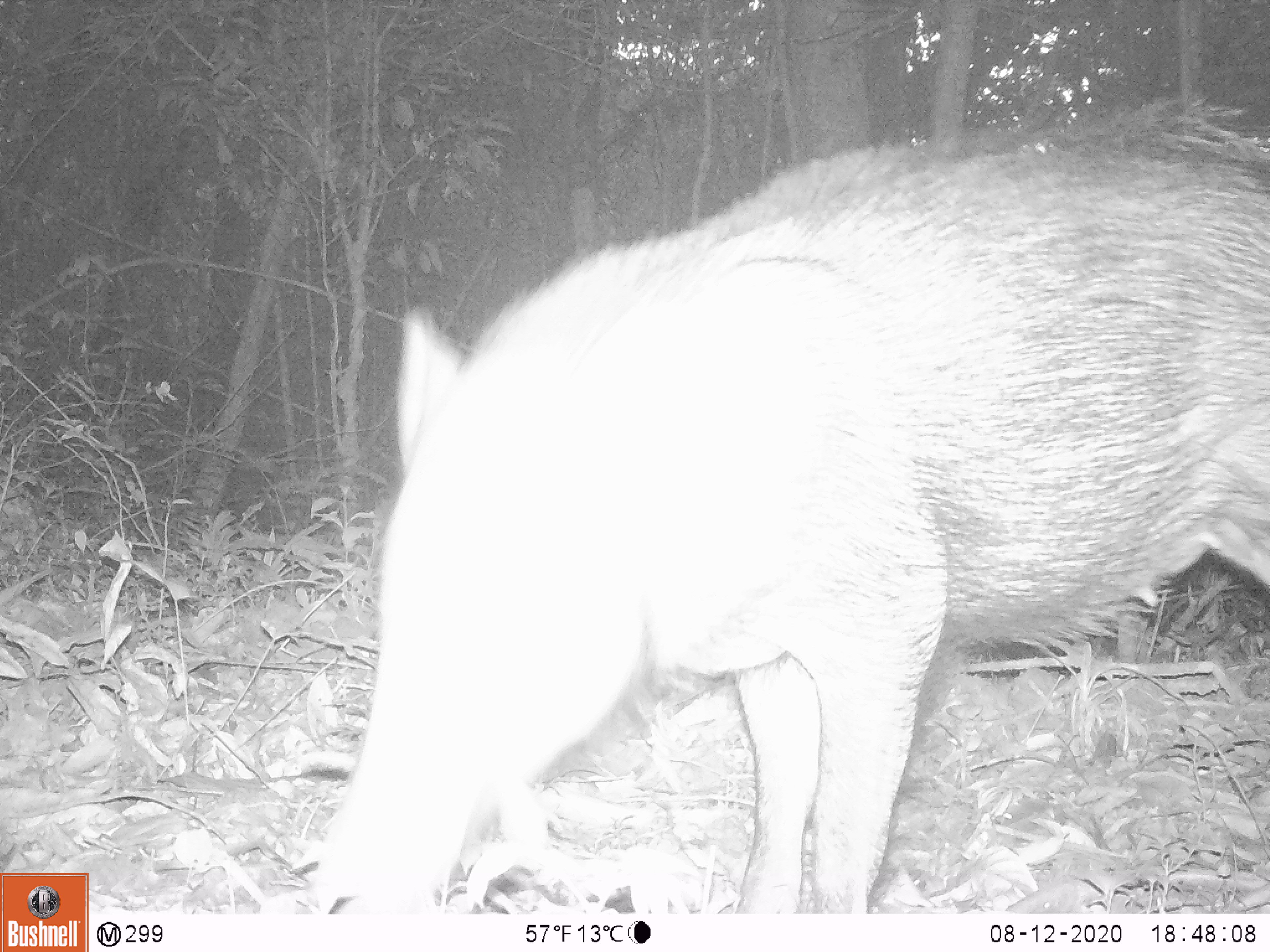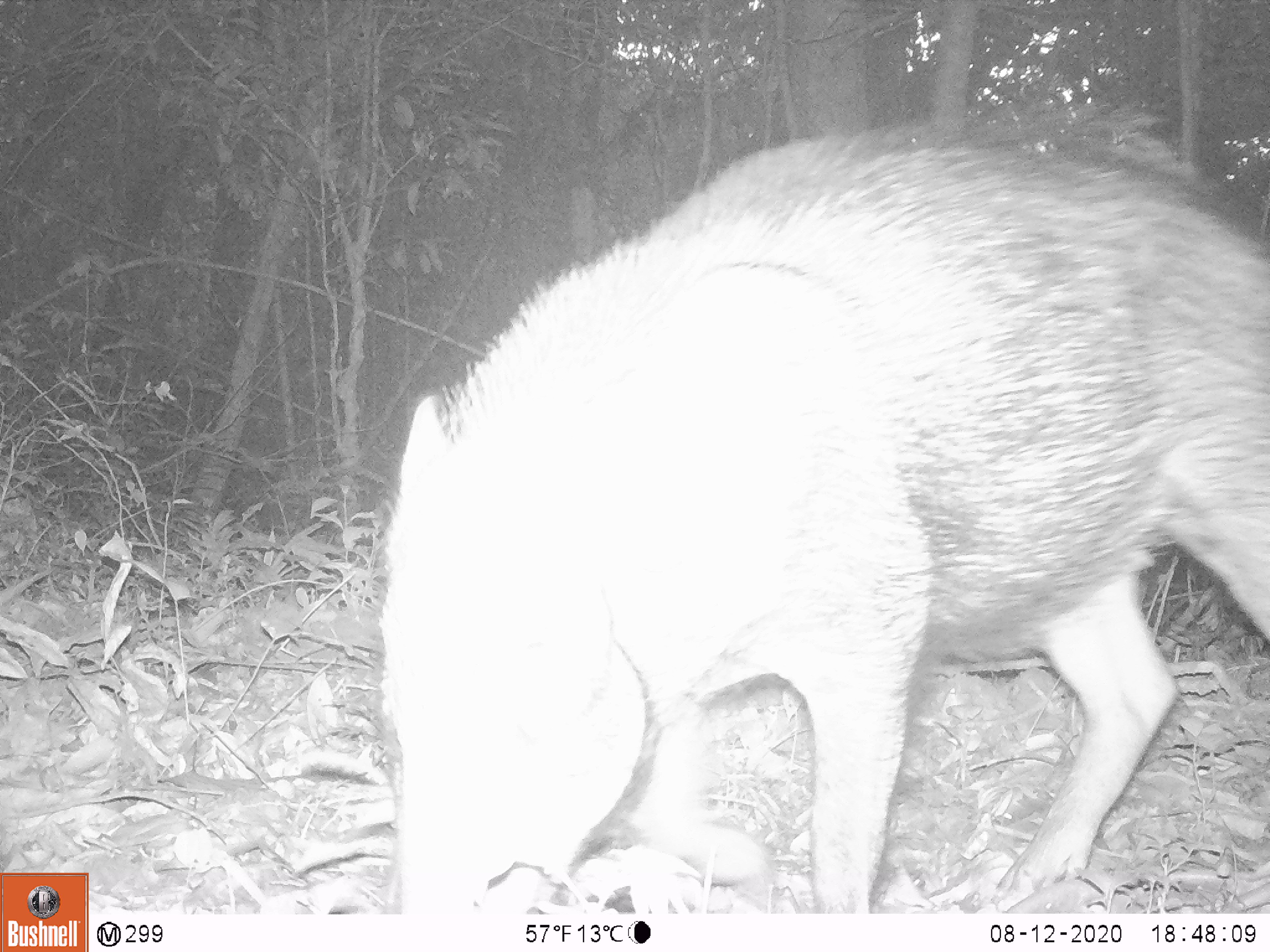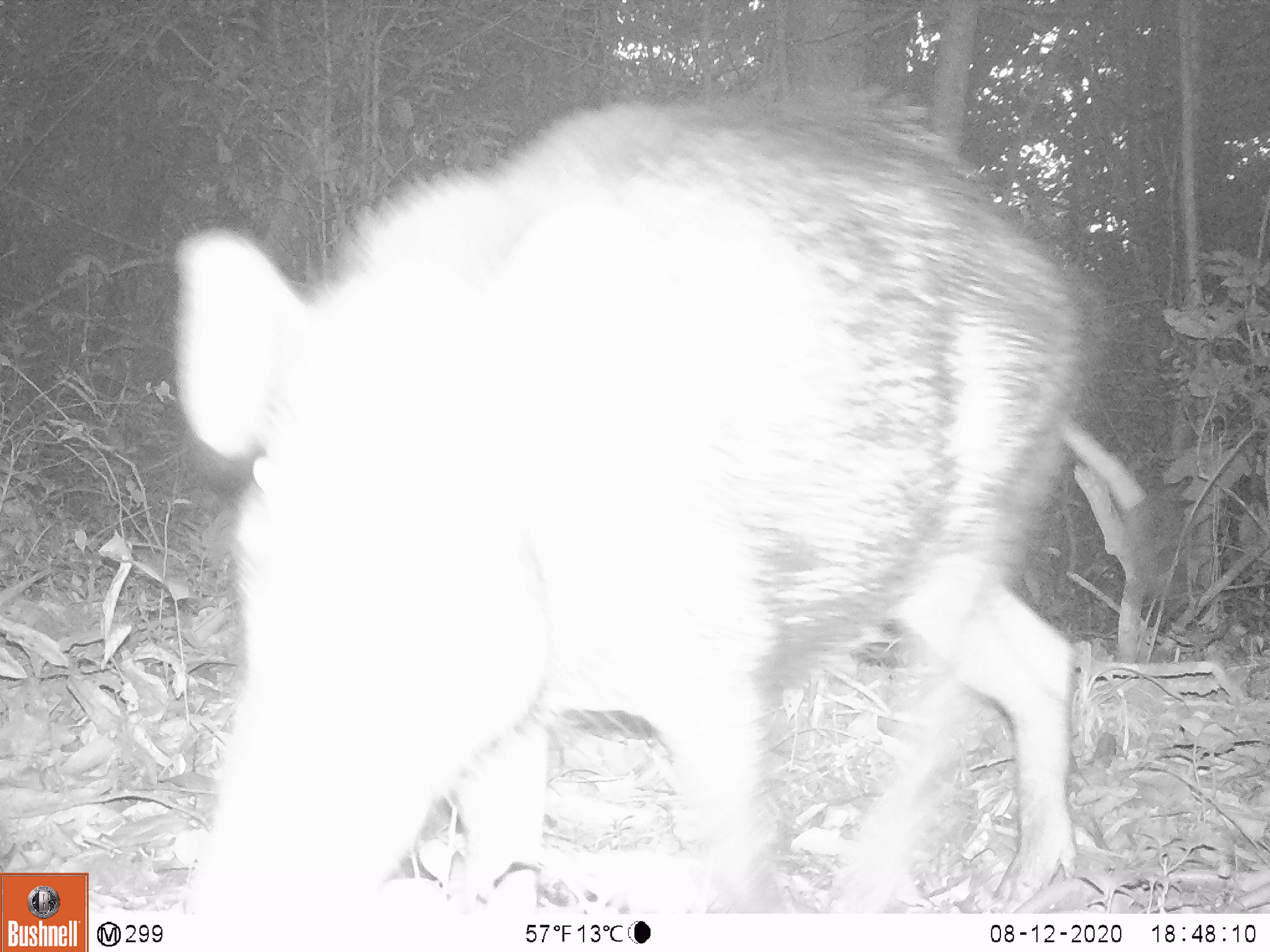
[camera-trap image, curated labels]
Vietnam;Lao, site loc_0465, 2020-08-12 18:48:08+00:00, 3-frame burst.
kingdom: Animalia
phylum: Chordata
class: Mammalia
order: Artiodactyla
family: Suidae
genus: Sus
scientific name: Sus scrofa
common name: eurasian wild pig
Eurasian wild pig (Sus scrofa). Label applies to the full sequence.